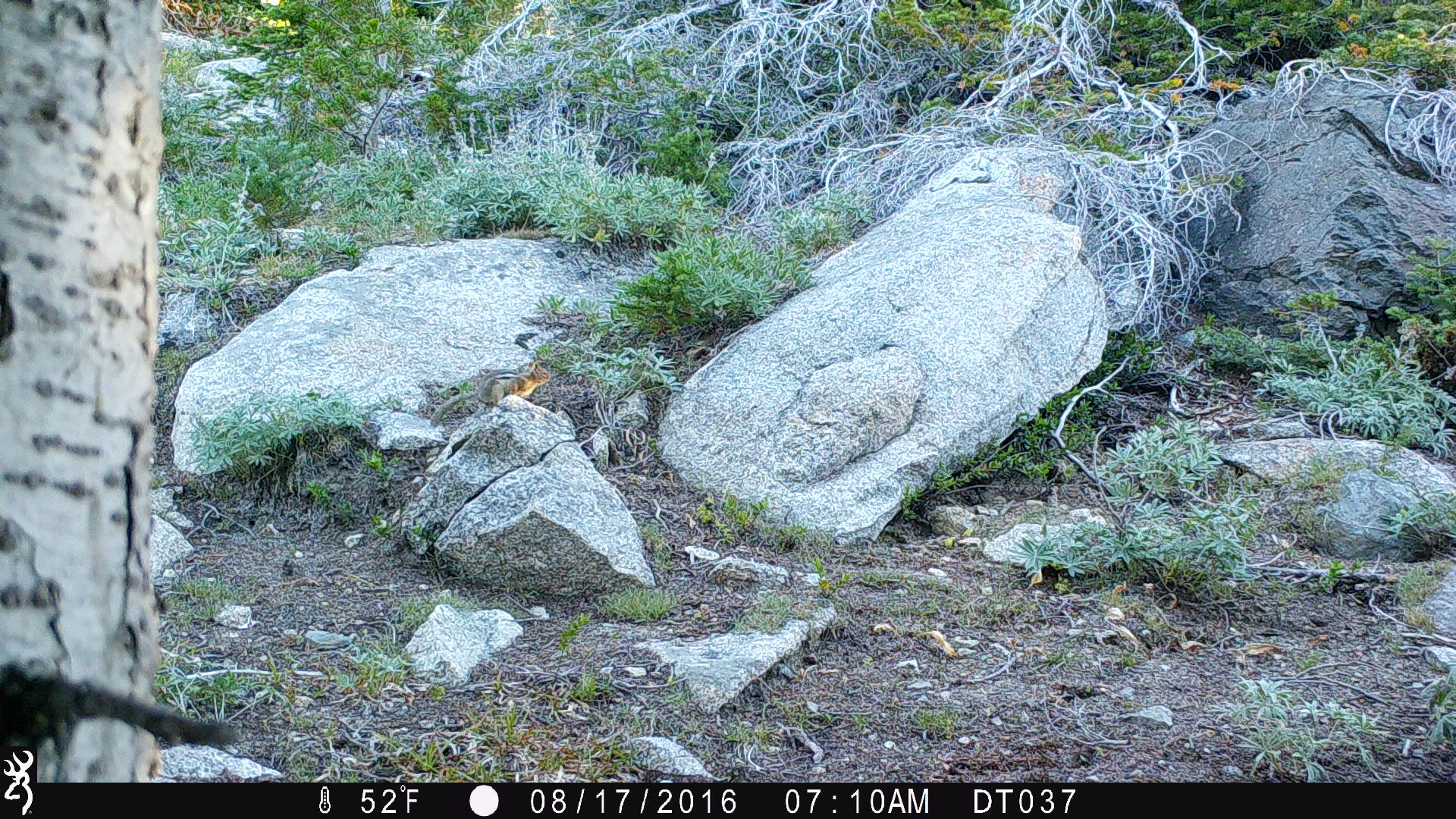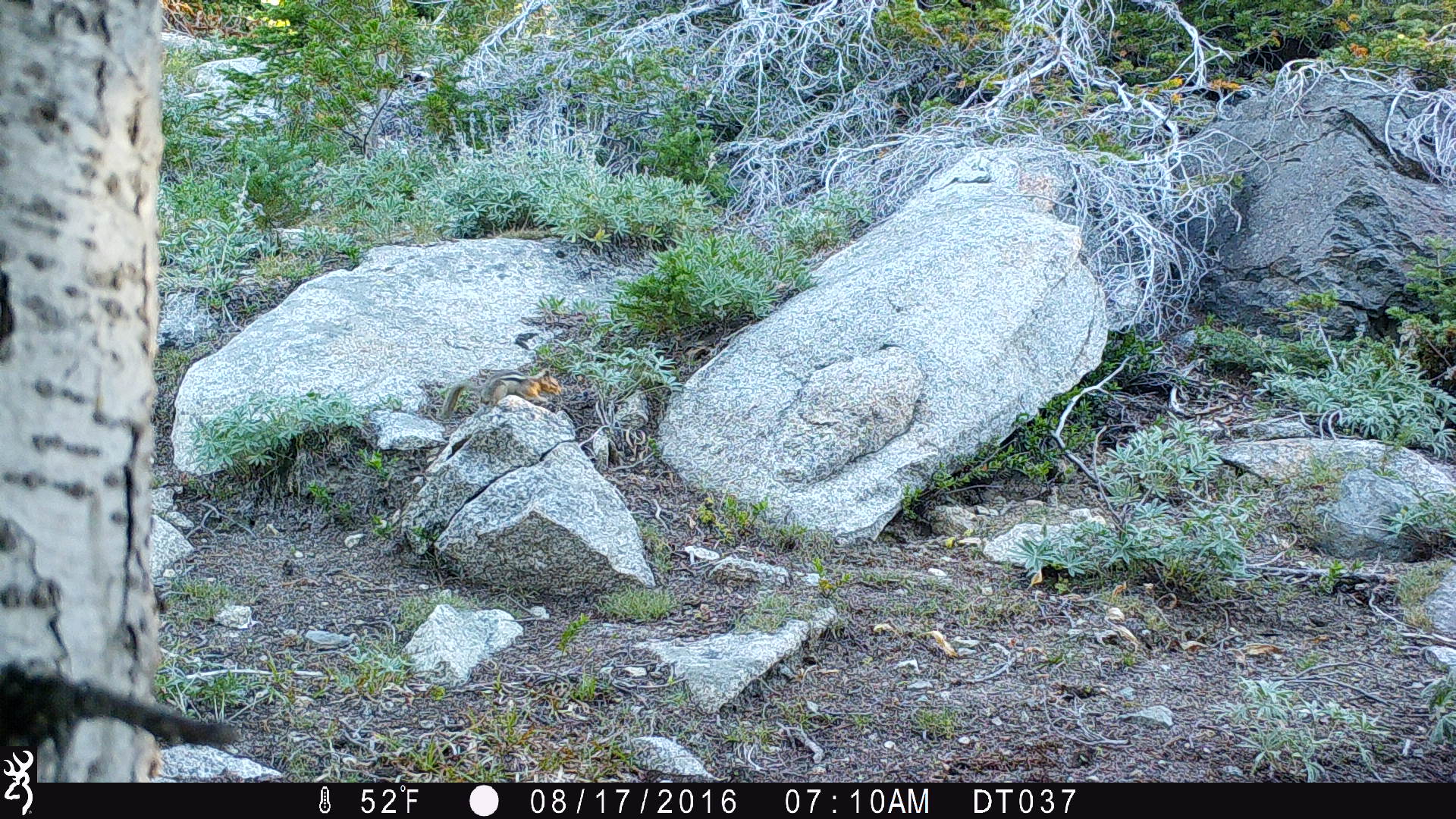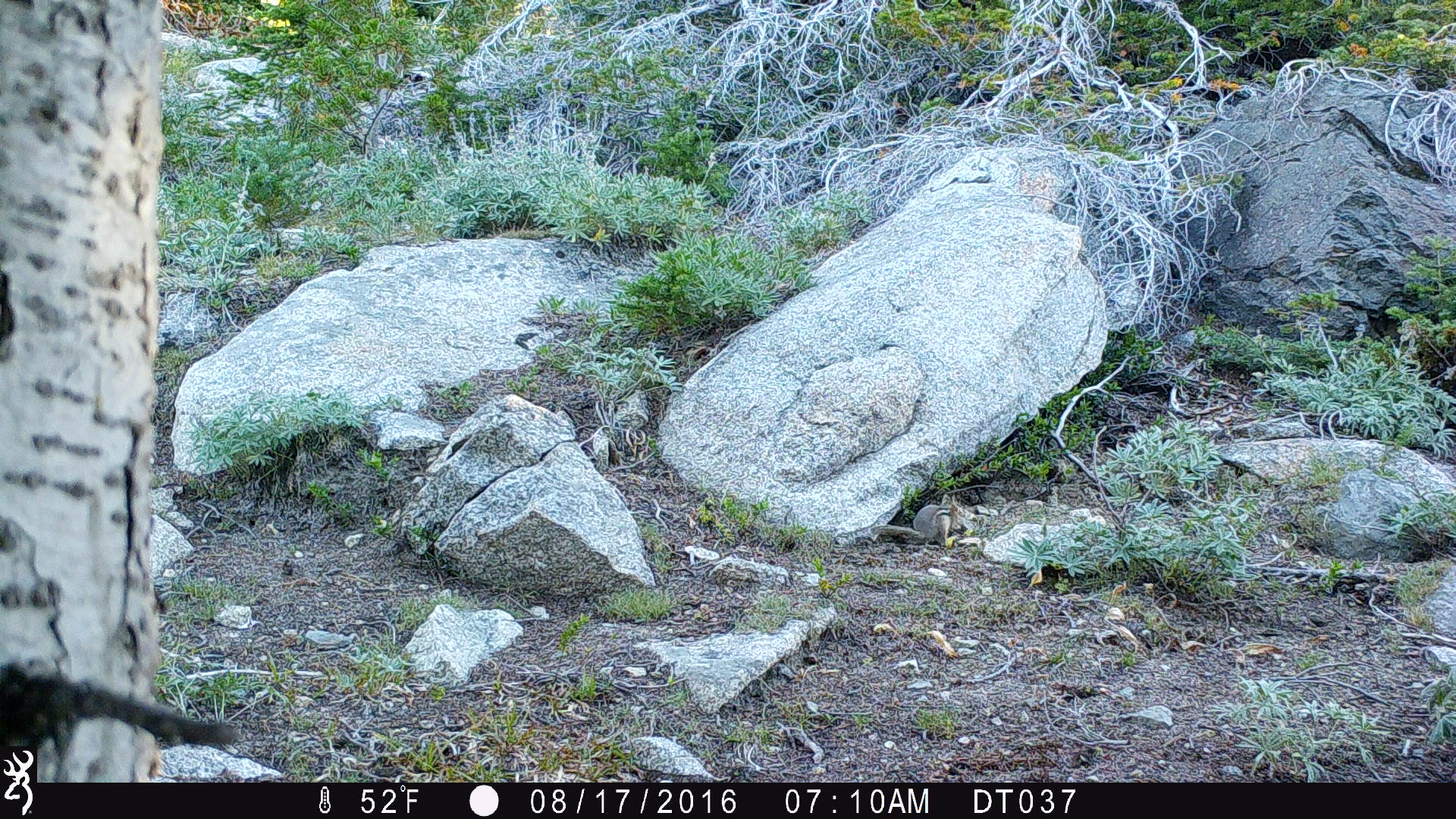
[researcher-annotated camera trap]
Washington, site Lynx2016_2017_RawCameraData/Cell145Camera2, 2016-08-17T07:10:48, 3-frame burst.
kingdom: Animalia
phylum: Chordata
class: Mammalia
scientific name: Mammalia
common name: small mammal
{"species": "small mammal (Mammalia)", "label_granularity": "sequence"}